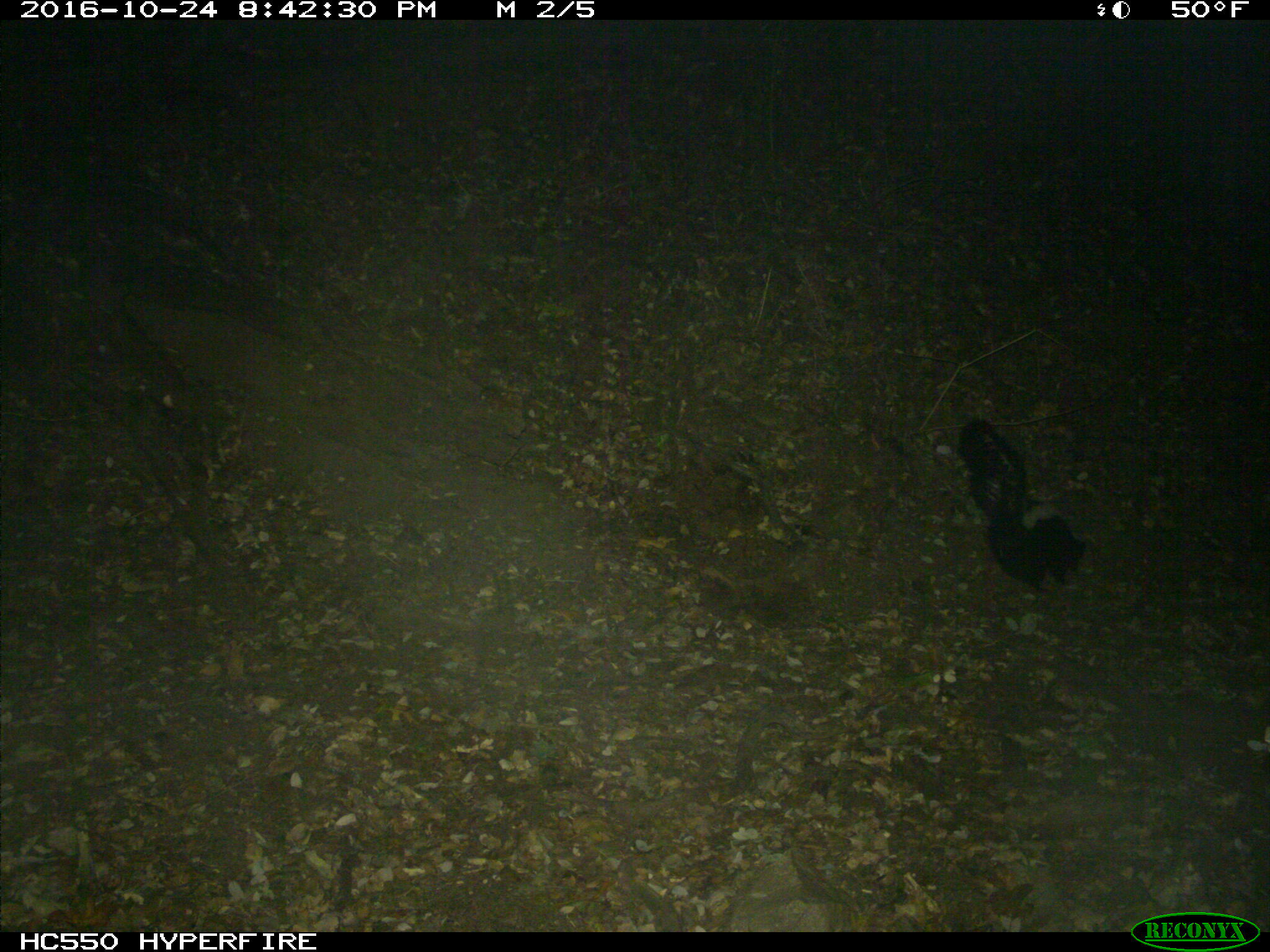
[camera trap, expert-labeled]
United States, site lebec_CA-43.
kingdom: Animalia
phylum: Chordata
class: Mammalia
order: Carnivora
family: Mephitidae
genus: Mephitis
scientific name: Mephitis mephitis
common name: striped skunk